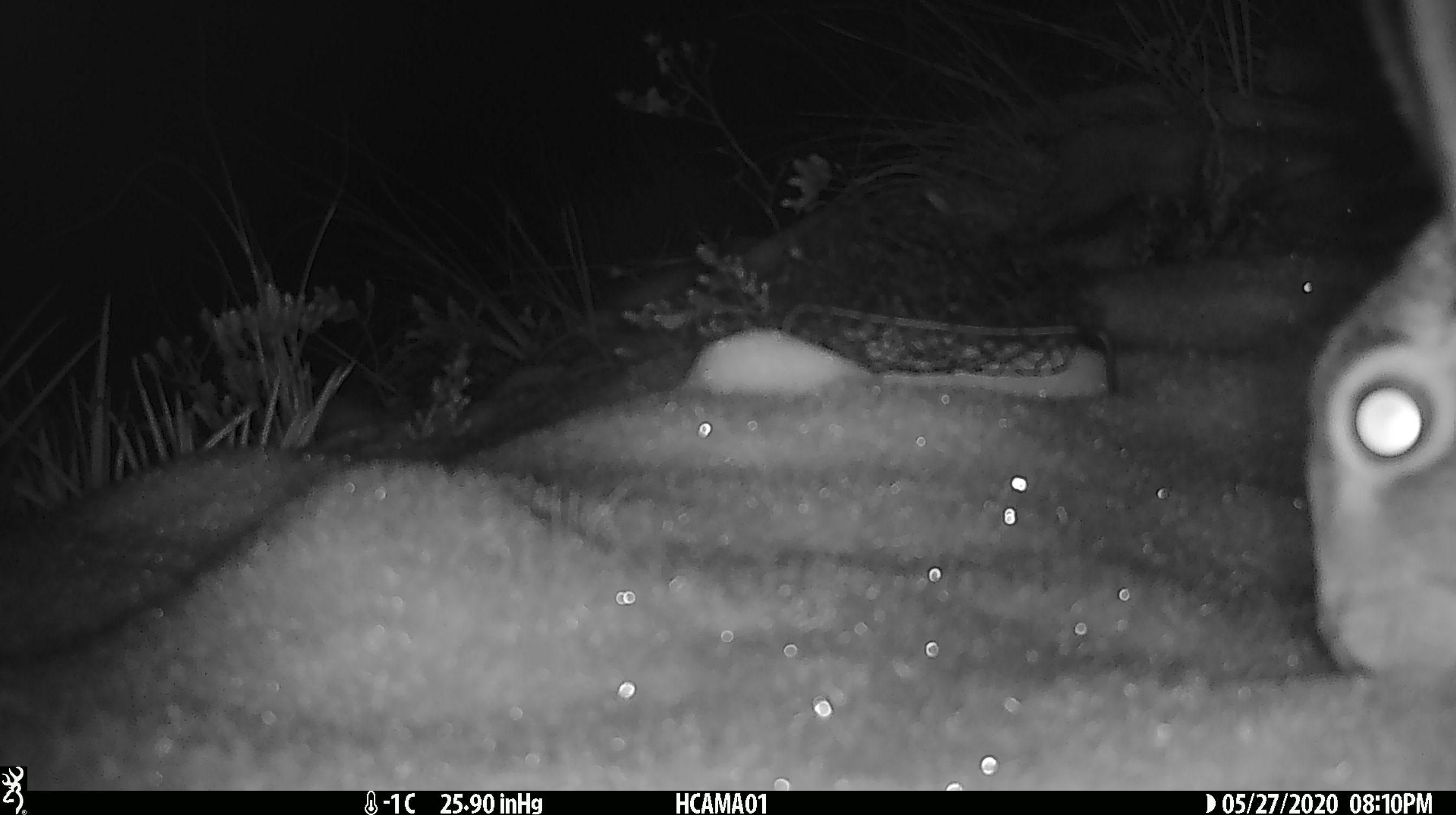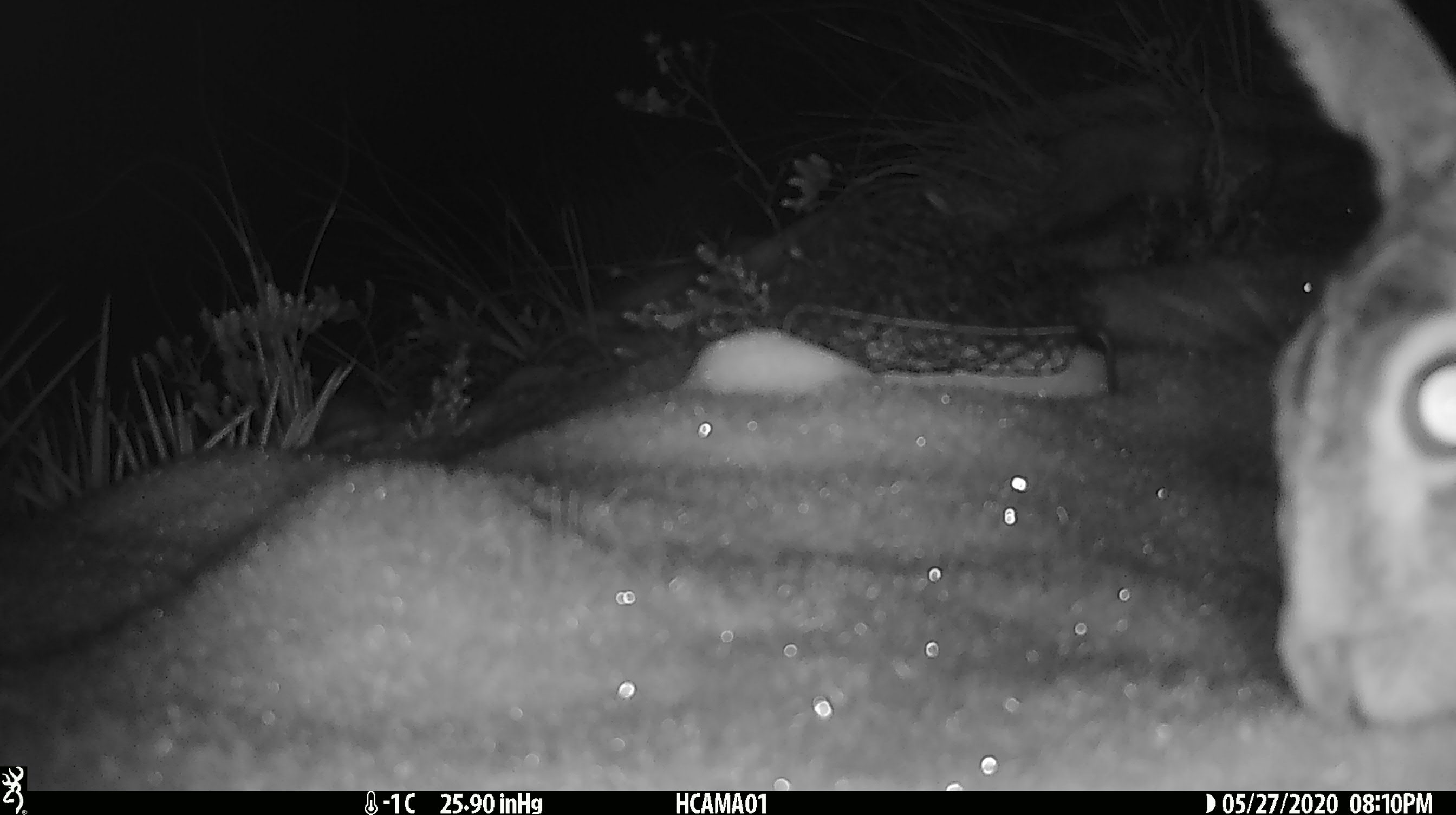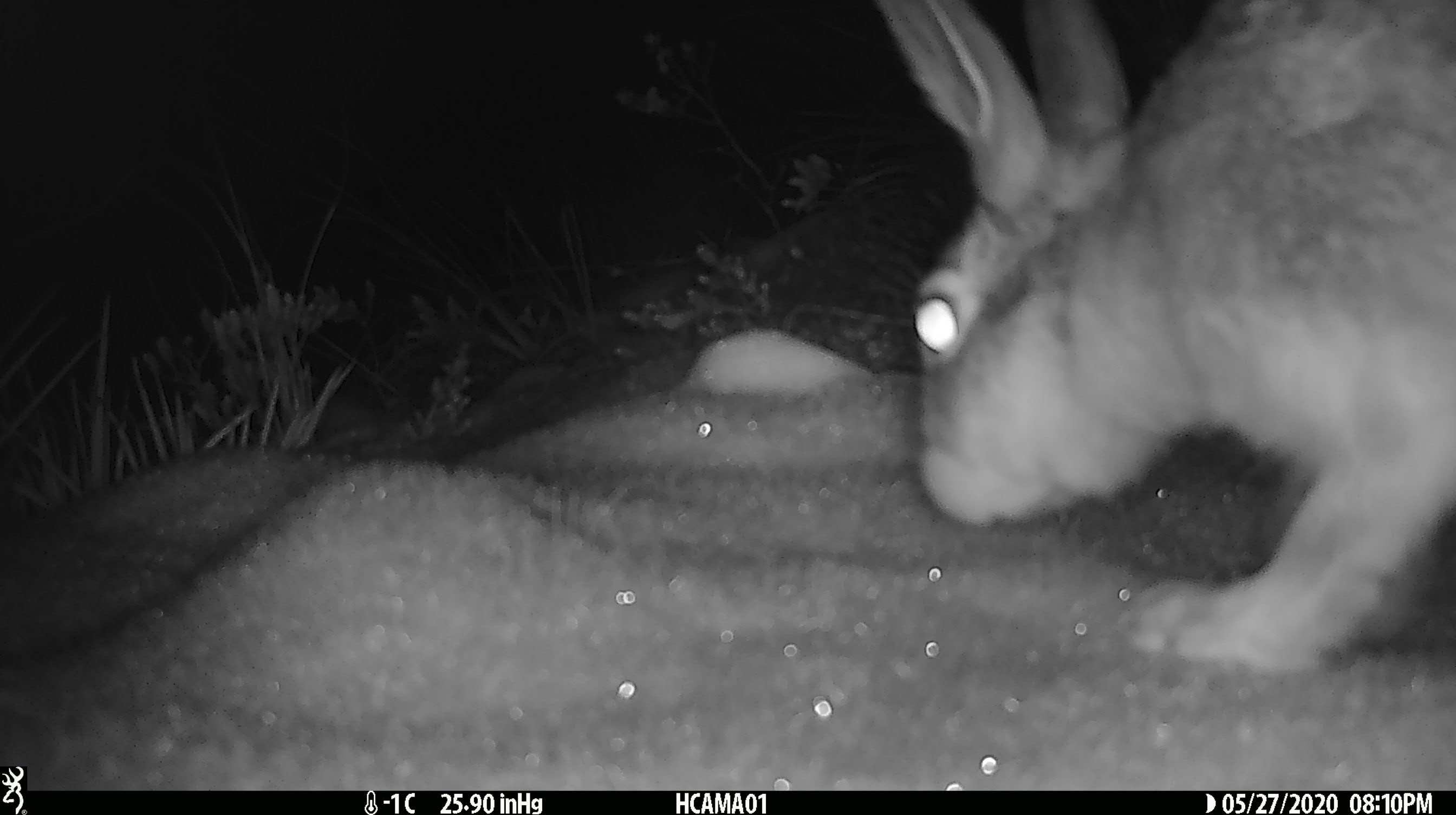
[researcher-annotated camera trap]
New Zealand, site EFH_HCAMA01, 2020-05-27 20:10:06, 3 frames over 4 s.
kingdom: Animalia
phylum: Chordata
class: Mammalia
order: Lagomorpha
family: Leporidae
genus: Lepus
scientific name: Lepus europaeus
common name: brown hare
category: hare